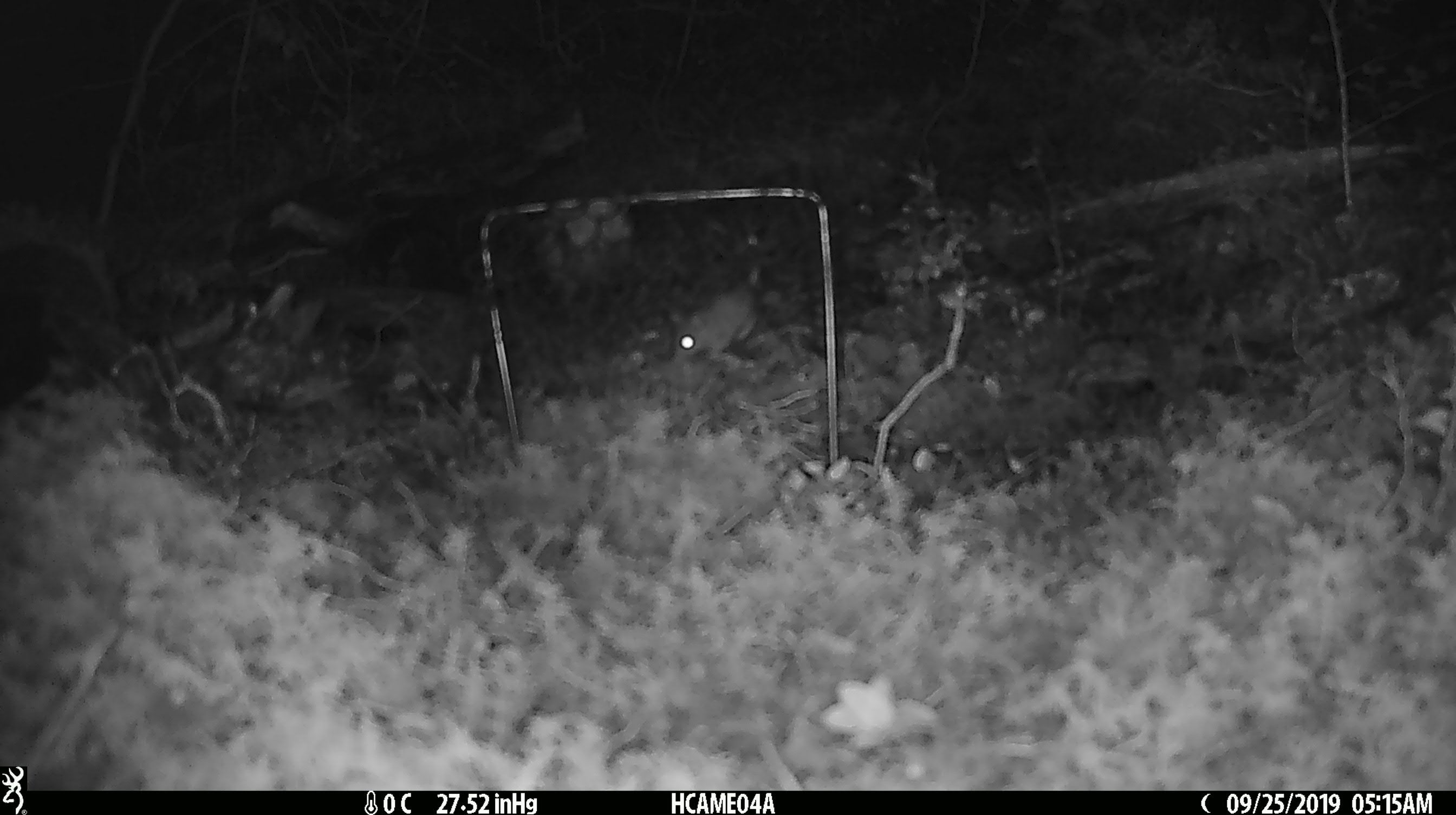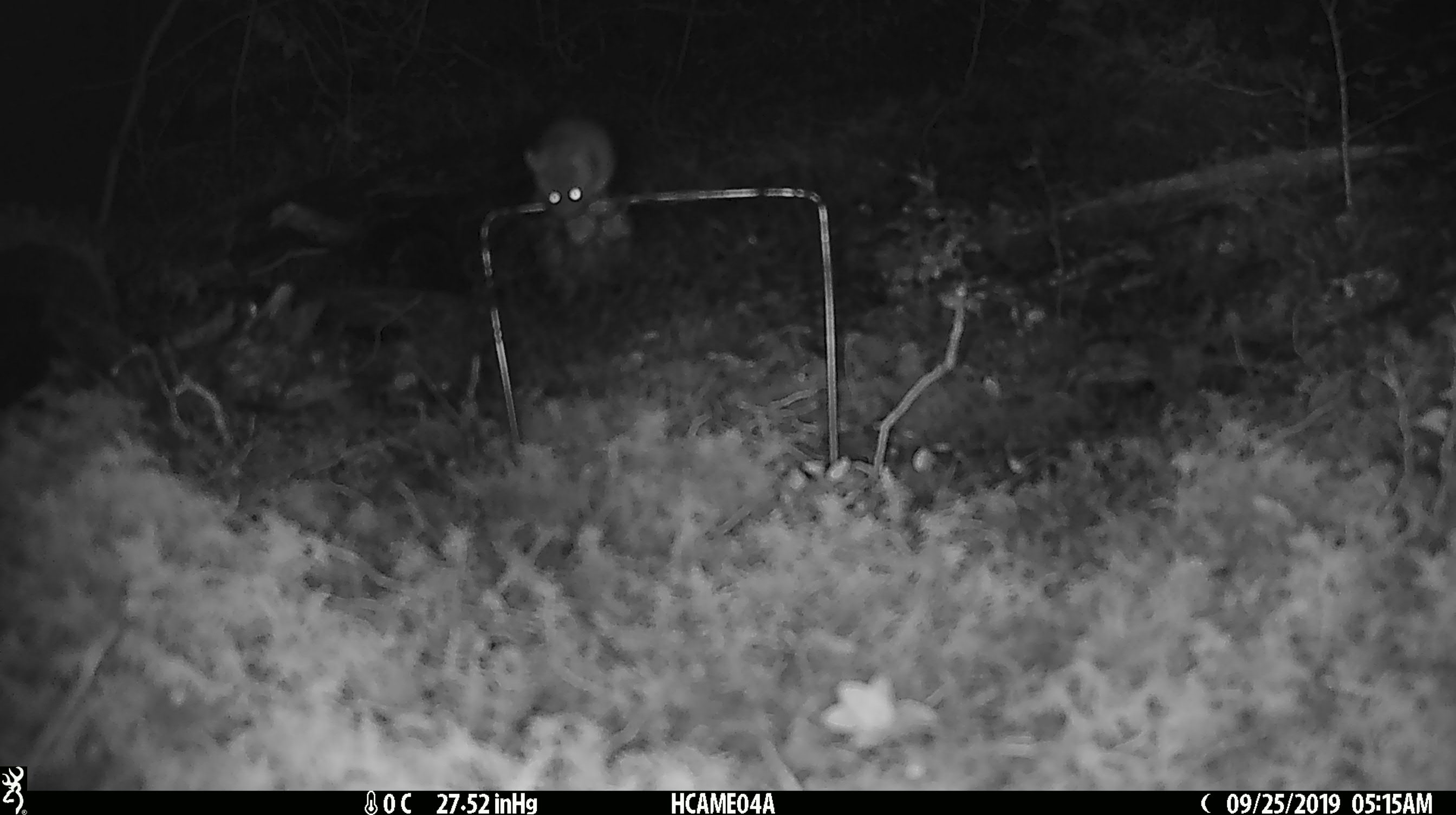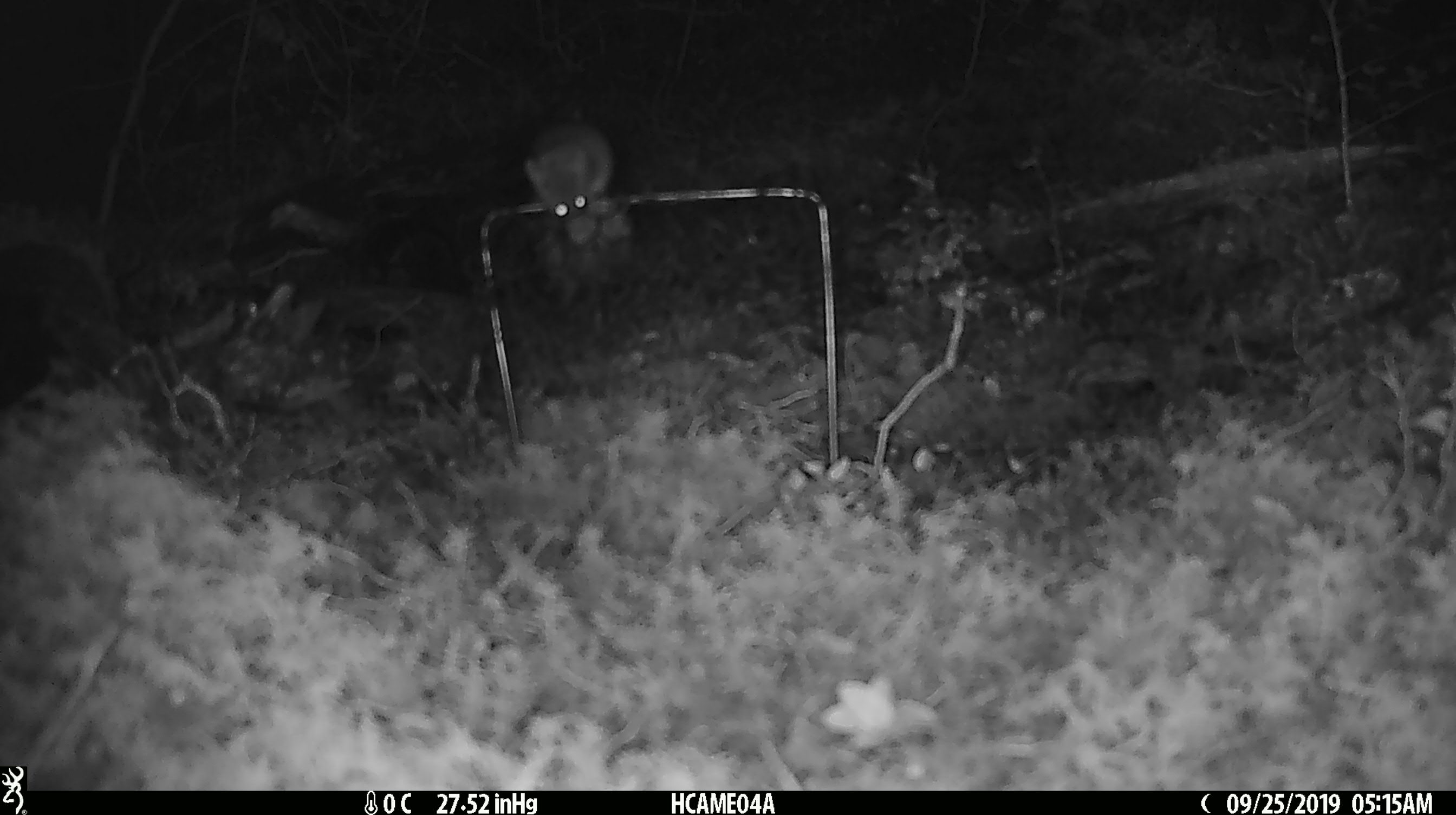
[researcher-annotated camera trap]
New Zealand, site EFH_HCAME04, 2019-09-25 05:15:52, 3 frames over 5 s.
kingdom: Animalia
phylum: Chordata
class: Mammalia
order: Rodentia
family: Muridae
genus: Mus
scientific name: Mus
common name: mouse